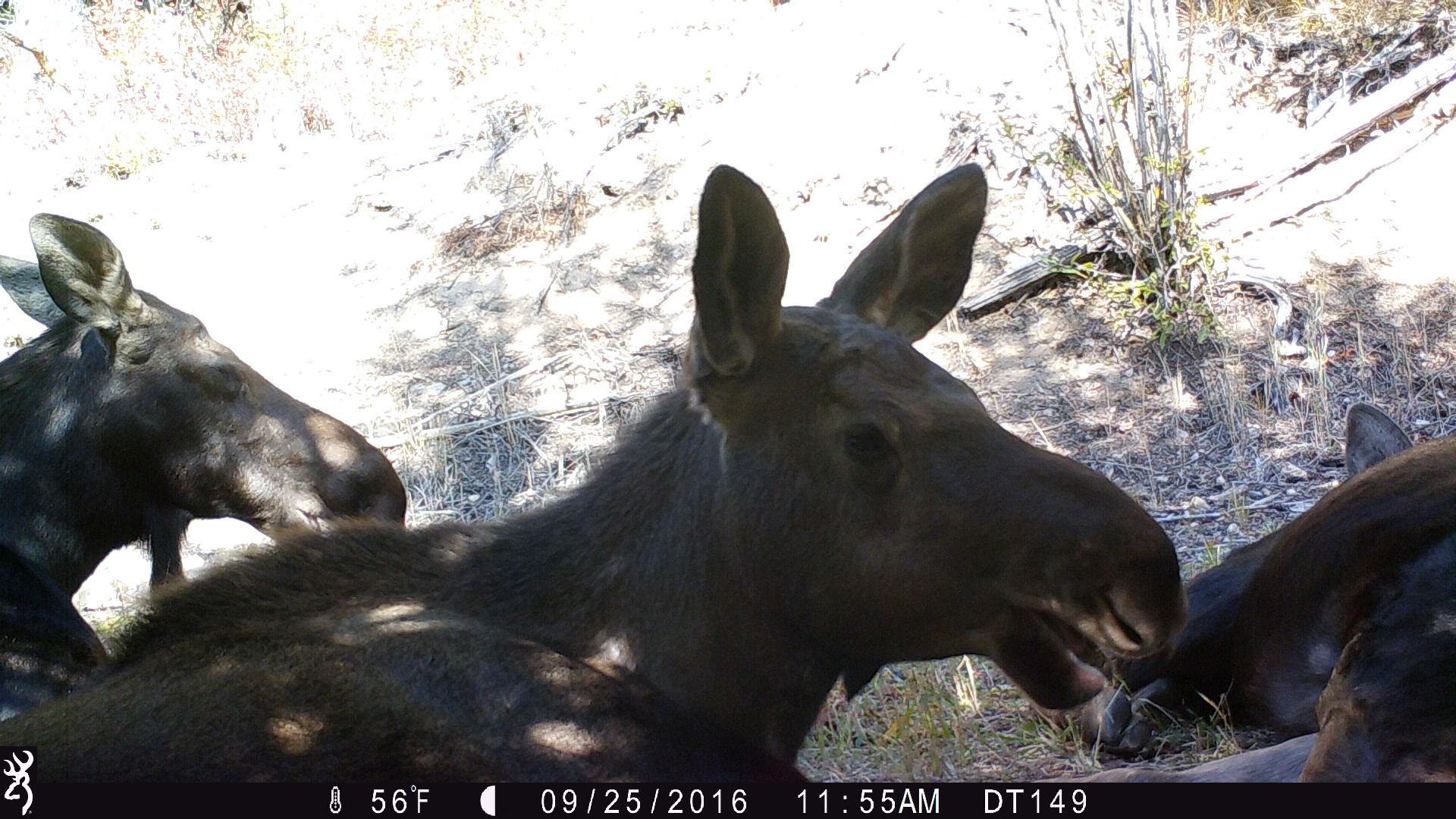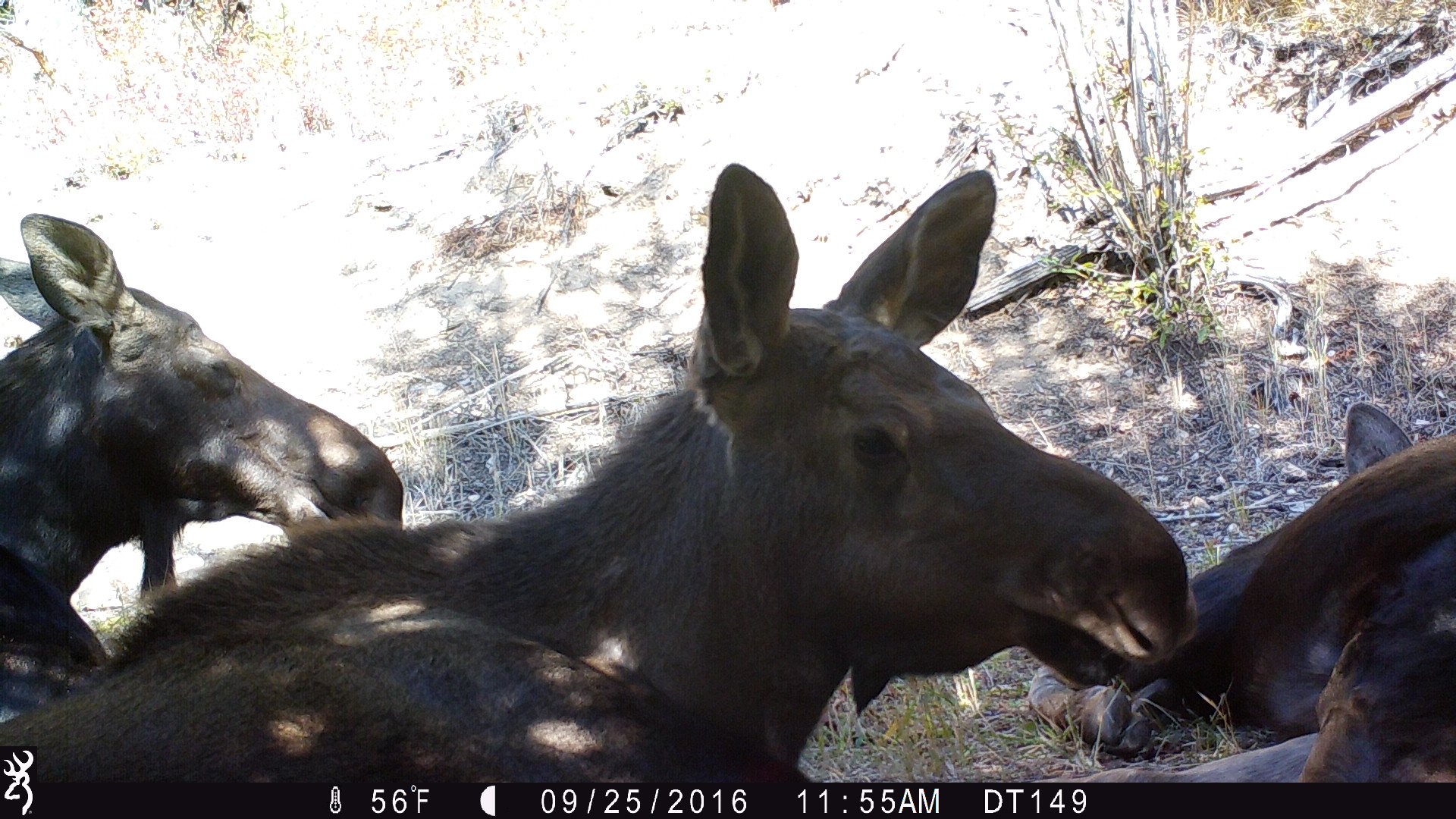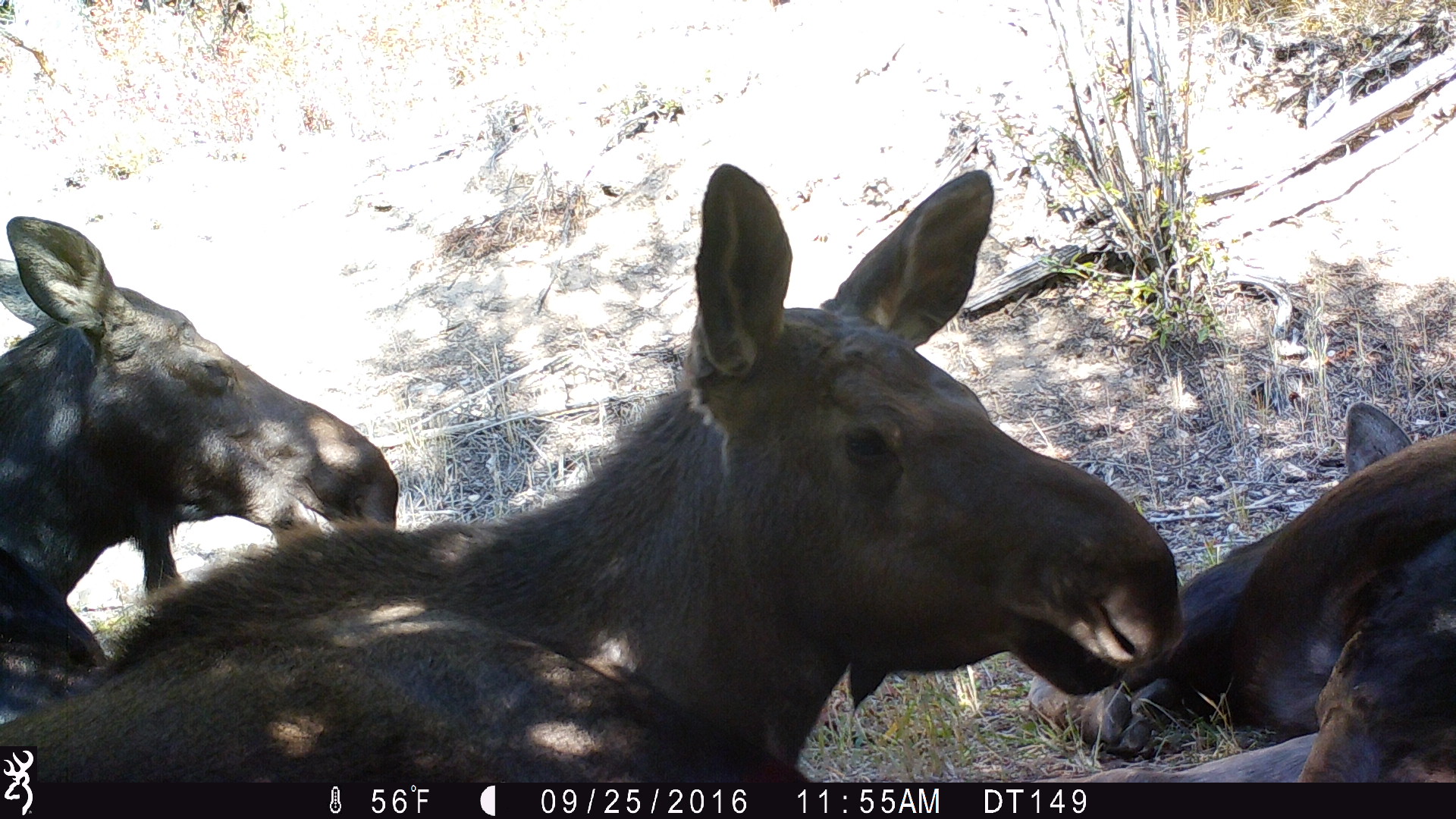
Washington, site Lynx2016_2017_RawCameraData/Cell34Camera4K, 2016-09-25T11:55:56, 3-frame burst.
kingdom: Animalia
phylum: Chordata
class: Mammalia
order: Artiodactyla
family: Cervidae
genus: Alces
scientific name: Alces alces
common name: moose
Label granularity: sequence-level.